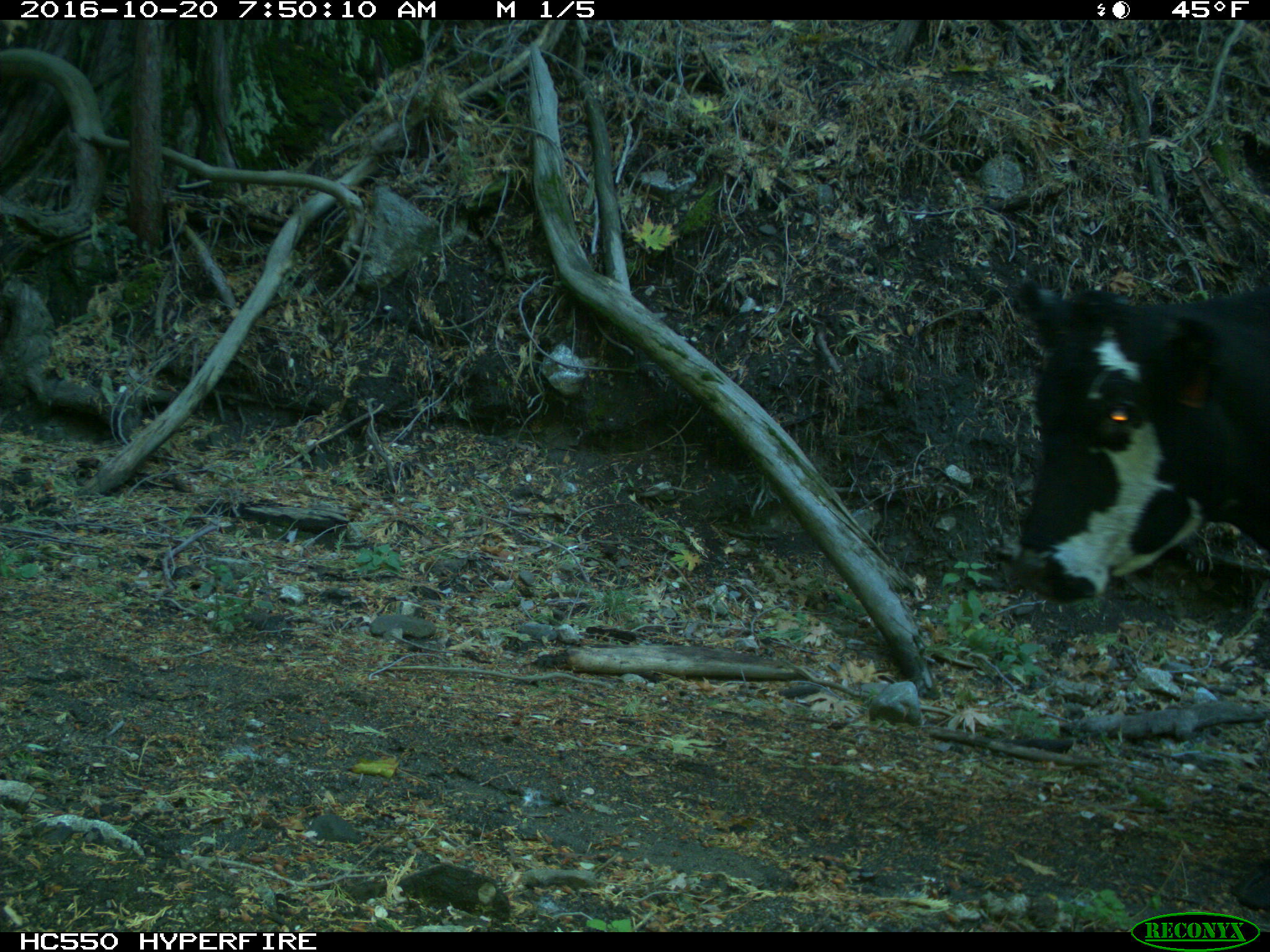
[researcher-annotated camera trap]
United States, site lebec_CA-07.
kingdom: Animalia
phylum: Chordata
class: Mammalia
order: Artiodactyla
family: Bovidae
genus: Bos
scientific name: Bos taurus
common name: domestic cow